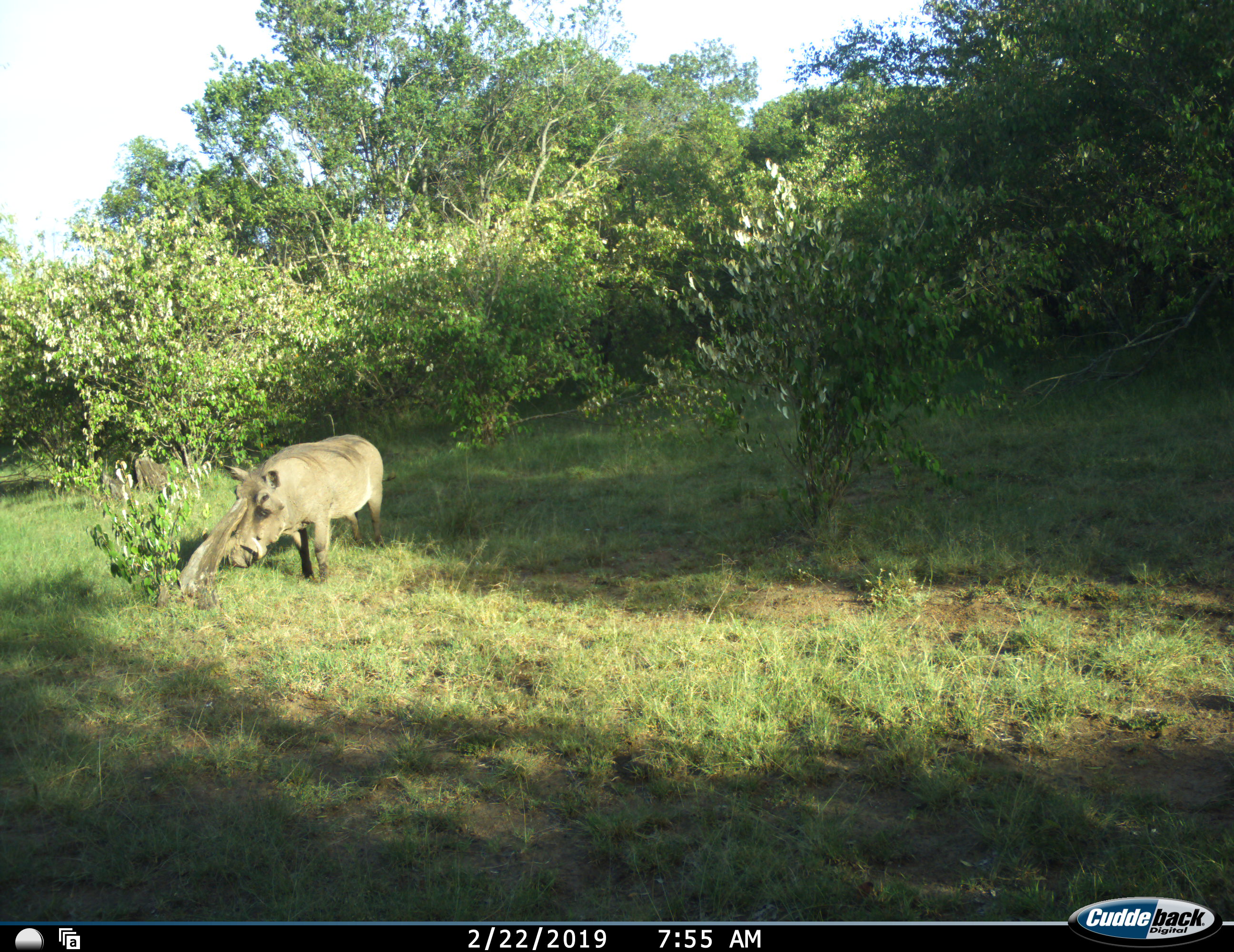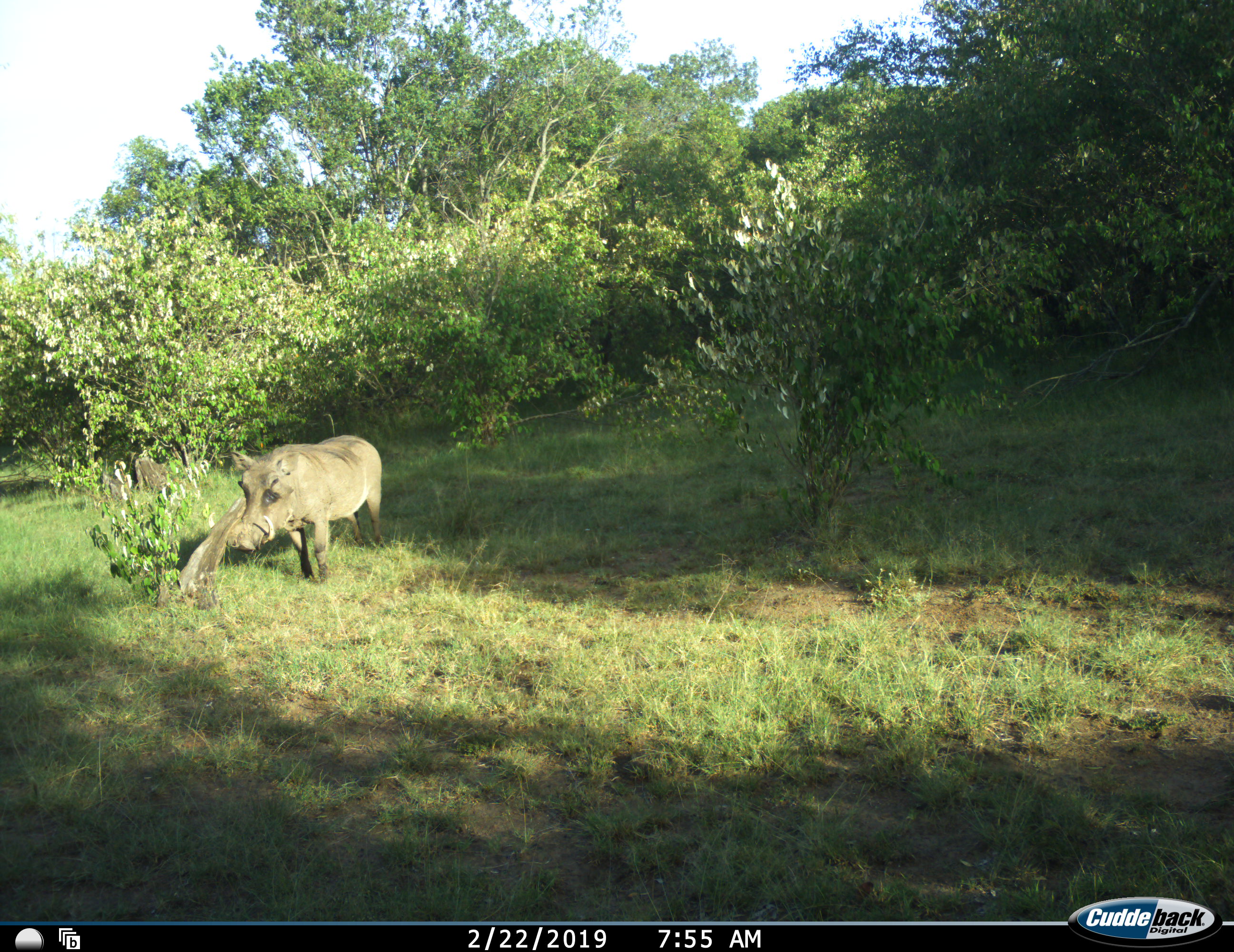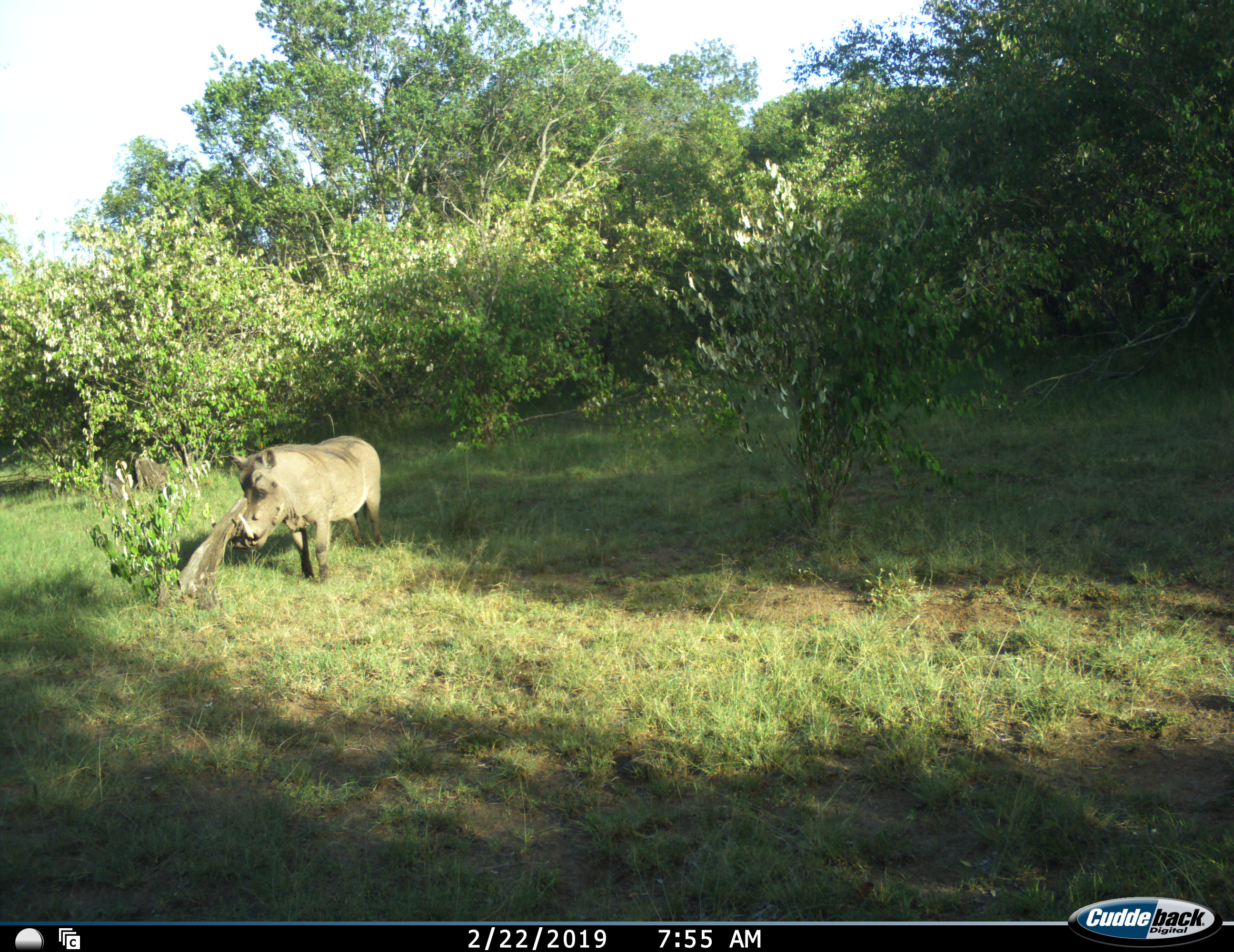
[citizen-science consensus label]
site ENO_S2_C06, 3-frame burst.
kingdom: Animalia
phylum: Chordata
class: Mammalia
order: Artiodactyla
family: Suidae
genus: Phacochoerus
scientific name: Phacochoerus africanus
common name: warthog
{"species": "warthog (Phacochoerus africanus)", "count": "1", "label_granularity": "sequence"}